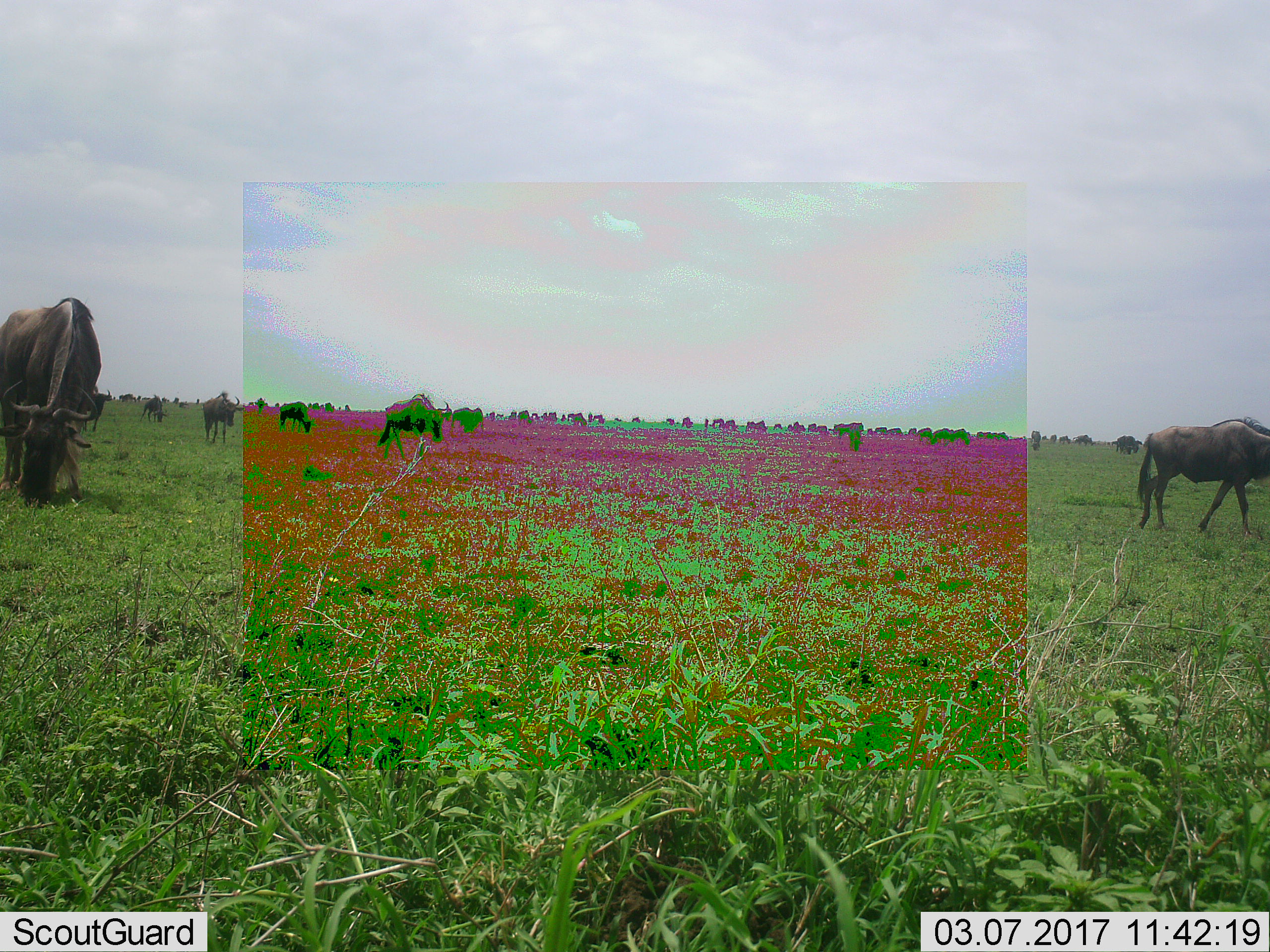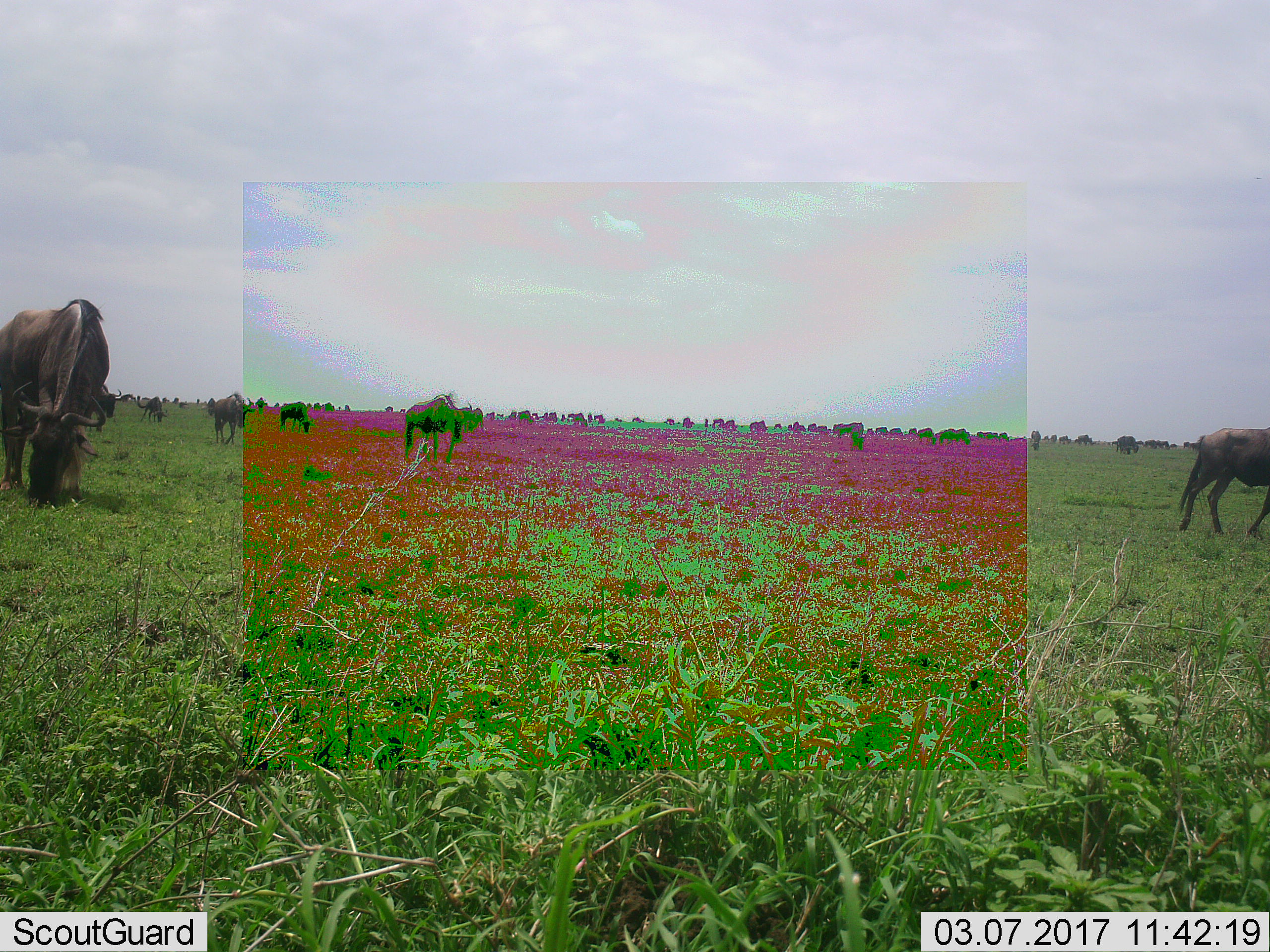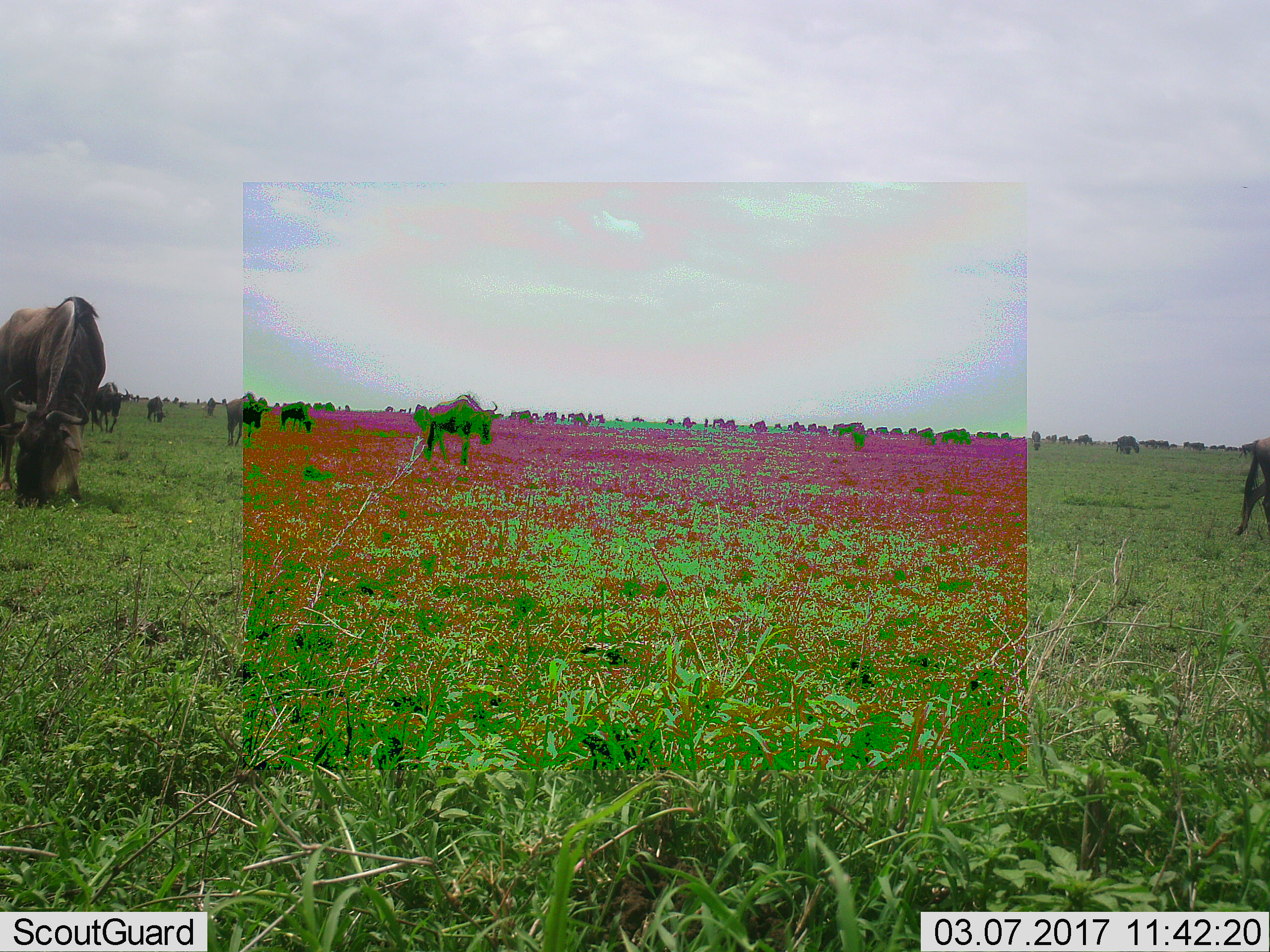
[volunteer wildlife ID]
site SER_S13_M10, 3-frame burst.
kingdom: Animalia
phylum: Chordata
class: Mammalia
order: Artiodactyla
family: Bovidae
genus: Connochaetes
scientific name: Connochaetes taurinus taurinus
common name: blue wildebeest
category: wildebeestblue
Wildebeestblue (blue wildebeest) (Connochaetes taurinus taurinus), count 11-50. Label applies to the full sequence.